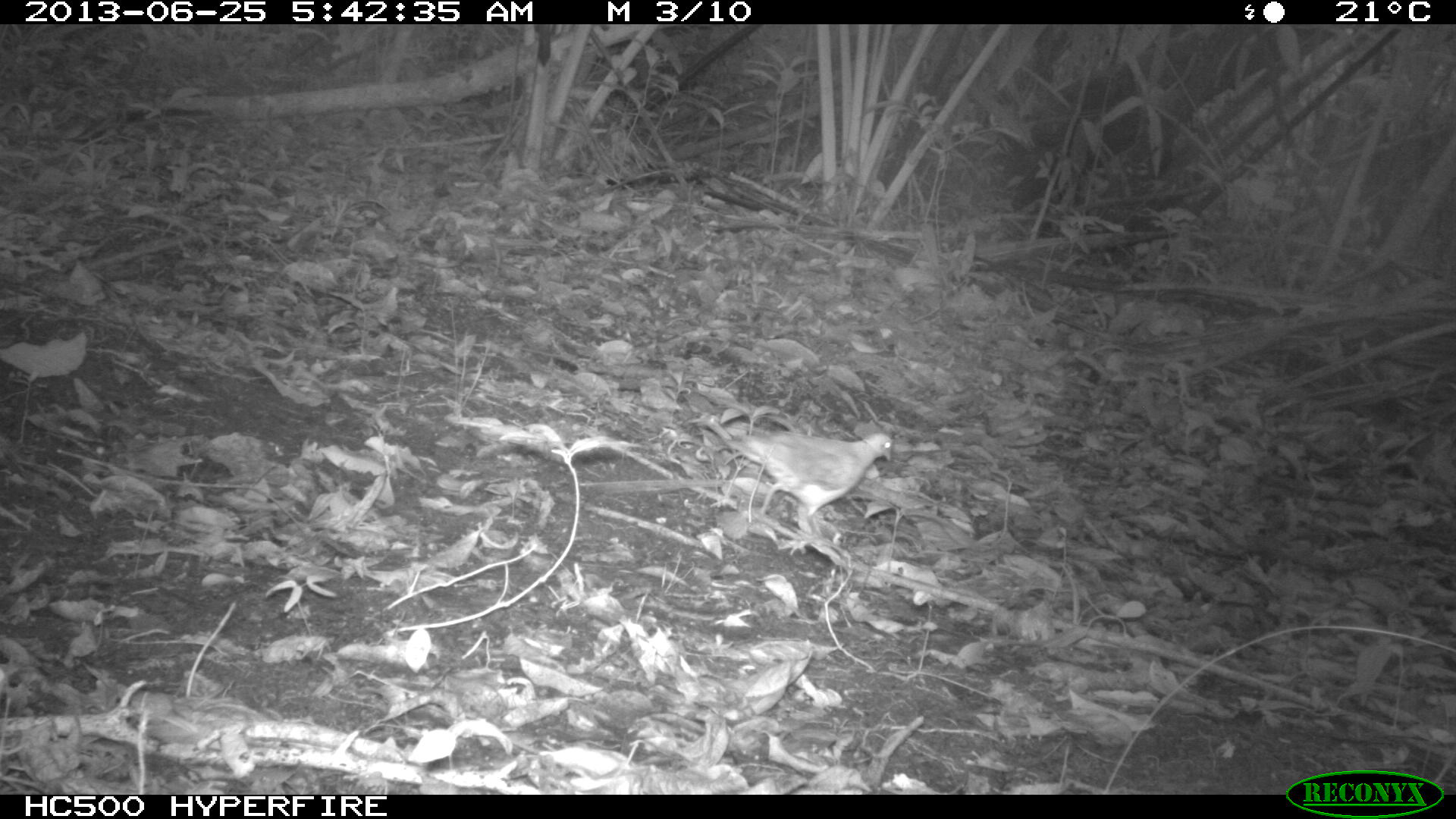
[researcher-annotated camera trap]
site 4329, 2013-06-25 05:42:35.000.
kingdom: Animalia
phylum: Chordata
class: Aves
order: Columbiformes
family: Columbidae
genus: Geotrygon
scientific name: Geotrygon montana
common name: ruddy quail-dove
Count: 1.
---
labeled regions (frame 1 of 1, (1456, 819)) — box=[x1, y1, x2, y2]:
geotrygon montana: box=[720, 423, 893, 542]